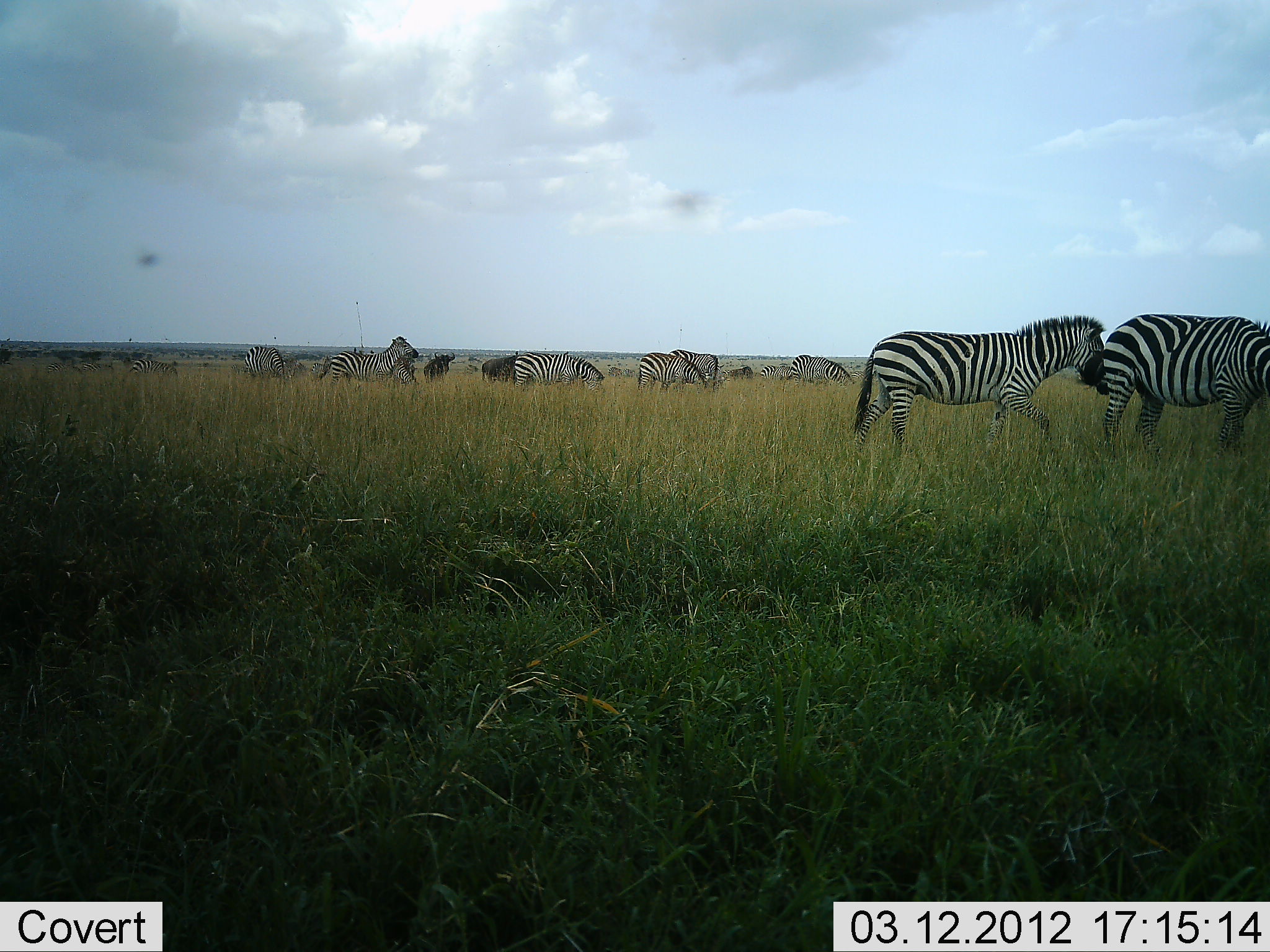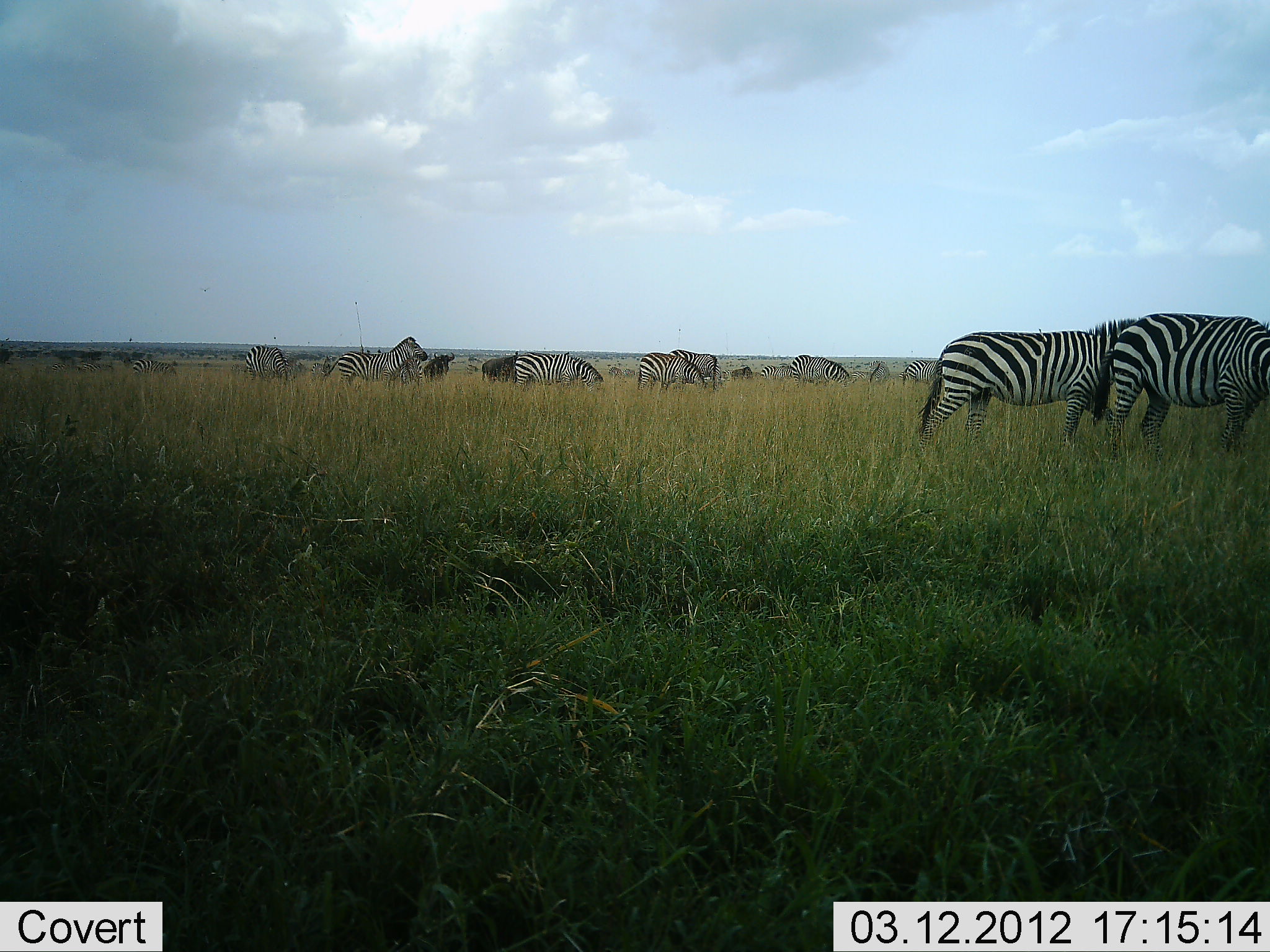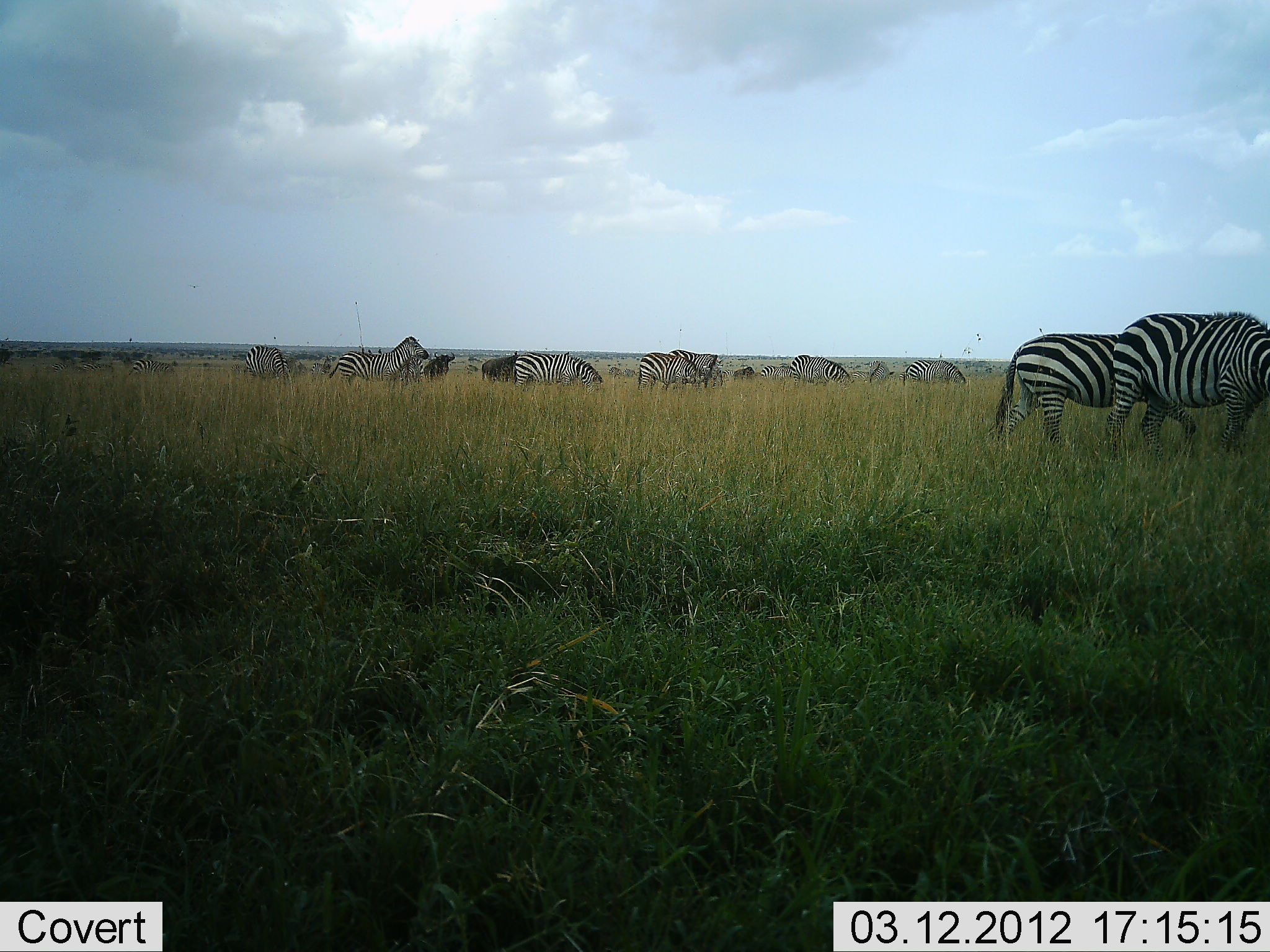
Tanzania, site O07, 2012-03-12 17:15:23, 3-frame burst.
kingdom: Animalia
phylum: Chordata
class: Mammalia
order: Perissodactyla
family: Equidae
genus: Equus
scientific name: Equus quagga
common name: plains zebra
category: zebra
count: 11-50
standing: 45%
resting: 5%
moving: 50%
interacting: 0%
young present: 0%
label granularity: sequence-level